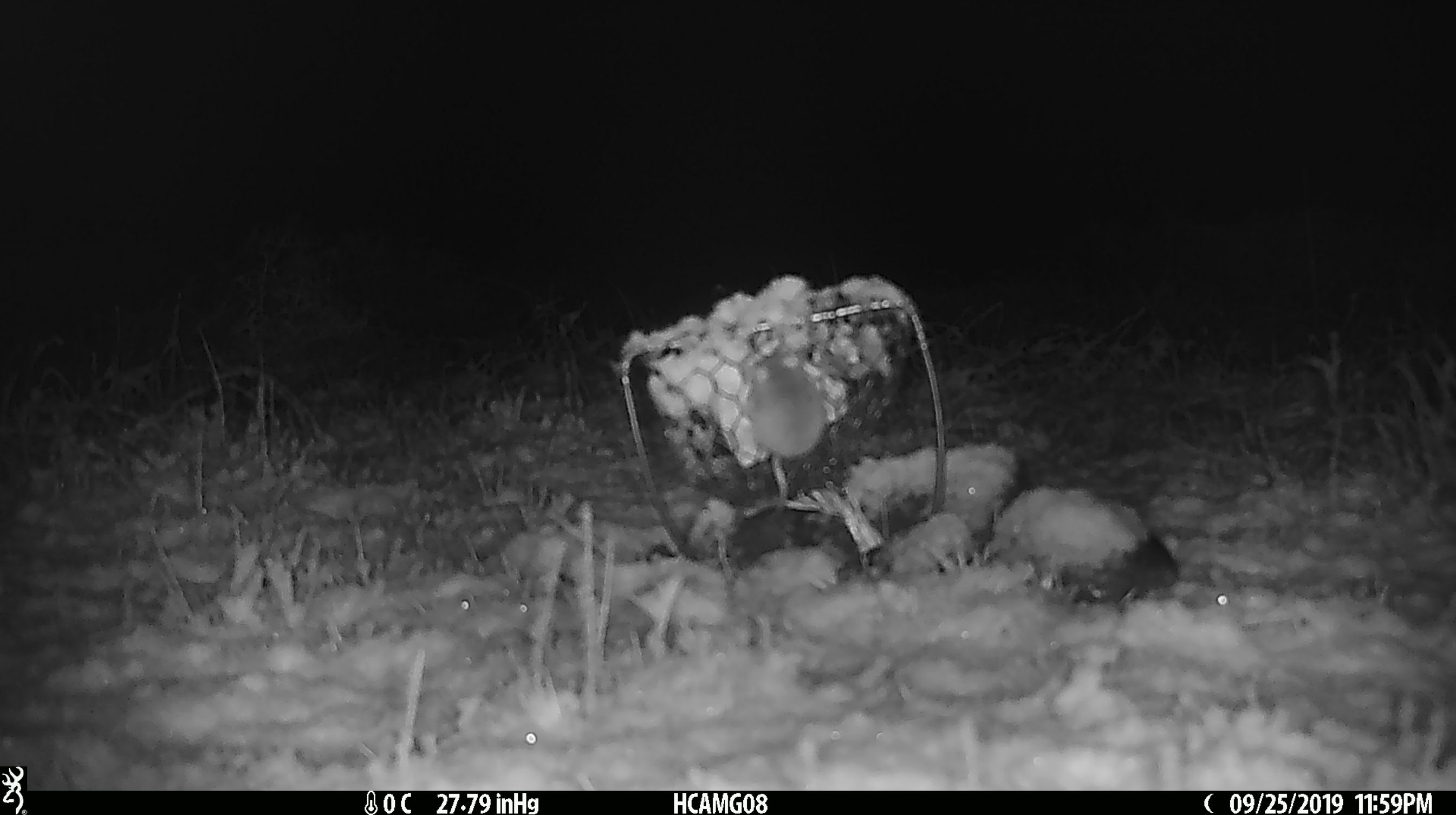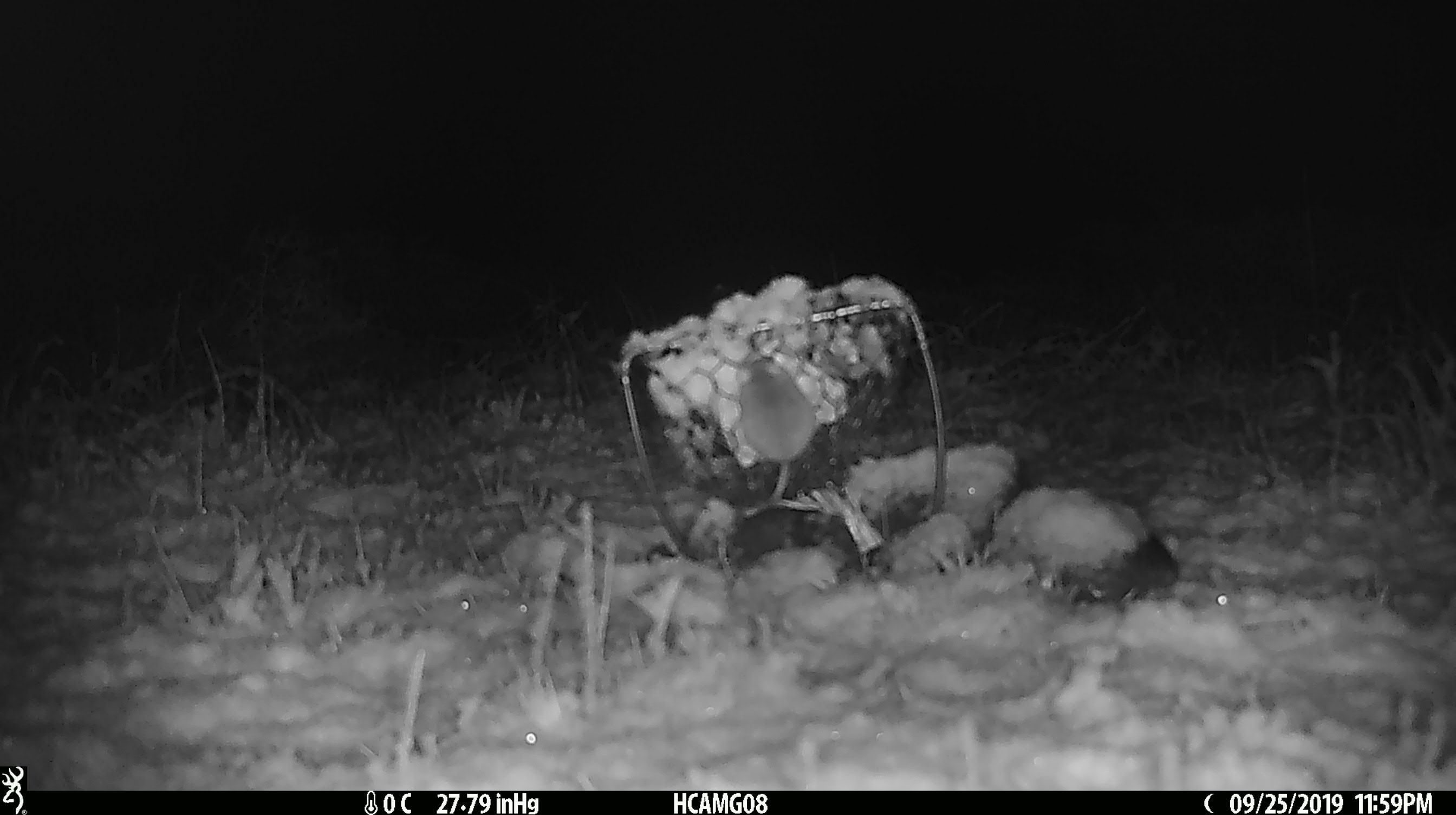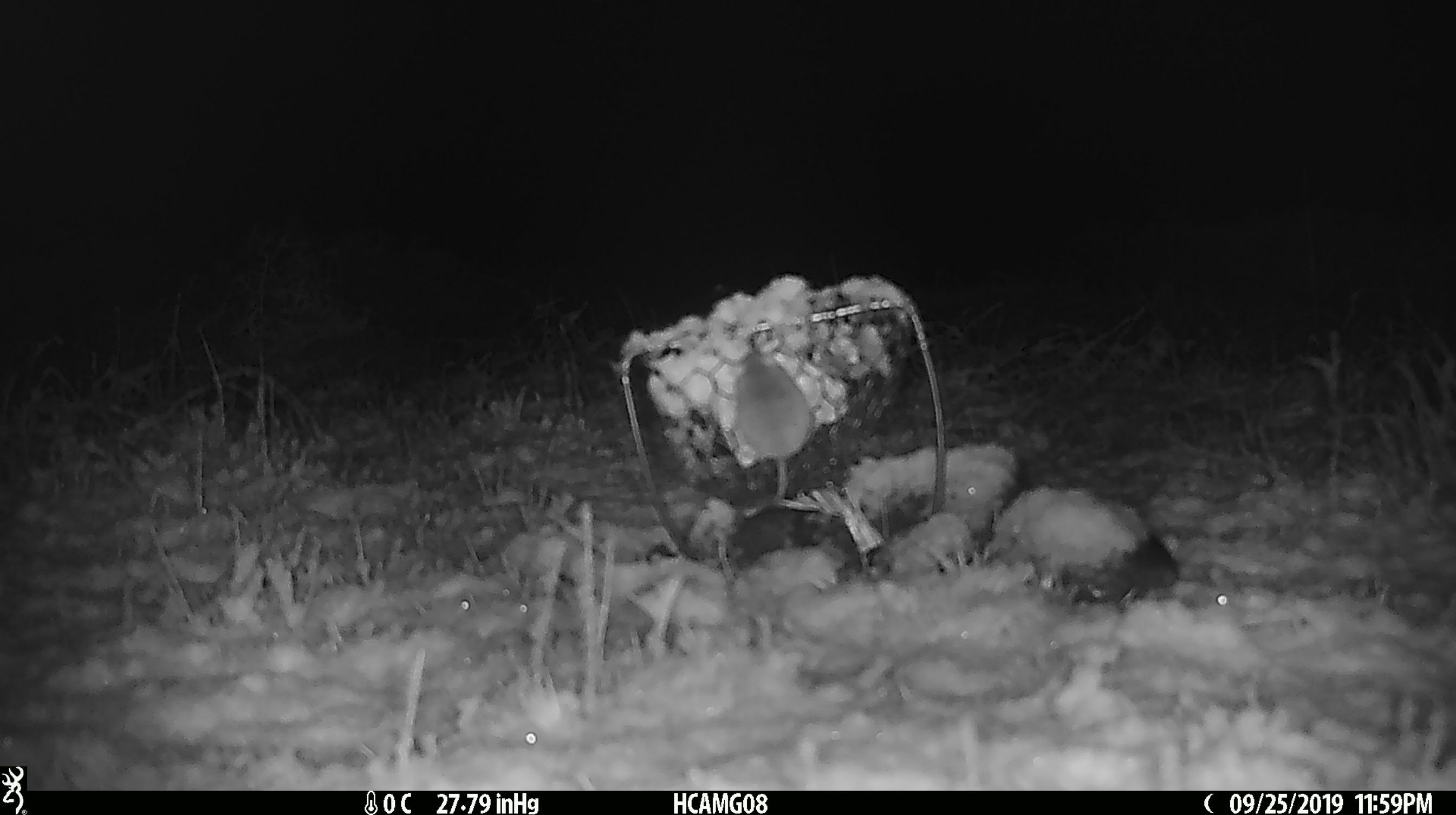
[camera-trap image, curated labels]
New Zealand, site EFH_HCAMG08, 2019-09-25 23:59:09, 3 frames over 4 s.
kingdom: Animalia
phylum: Chordata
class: Mammalia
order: Rodentia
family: Muridae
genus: Mus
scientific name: Mus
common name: mouse